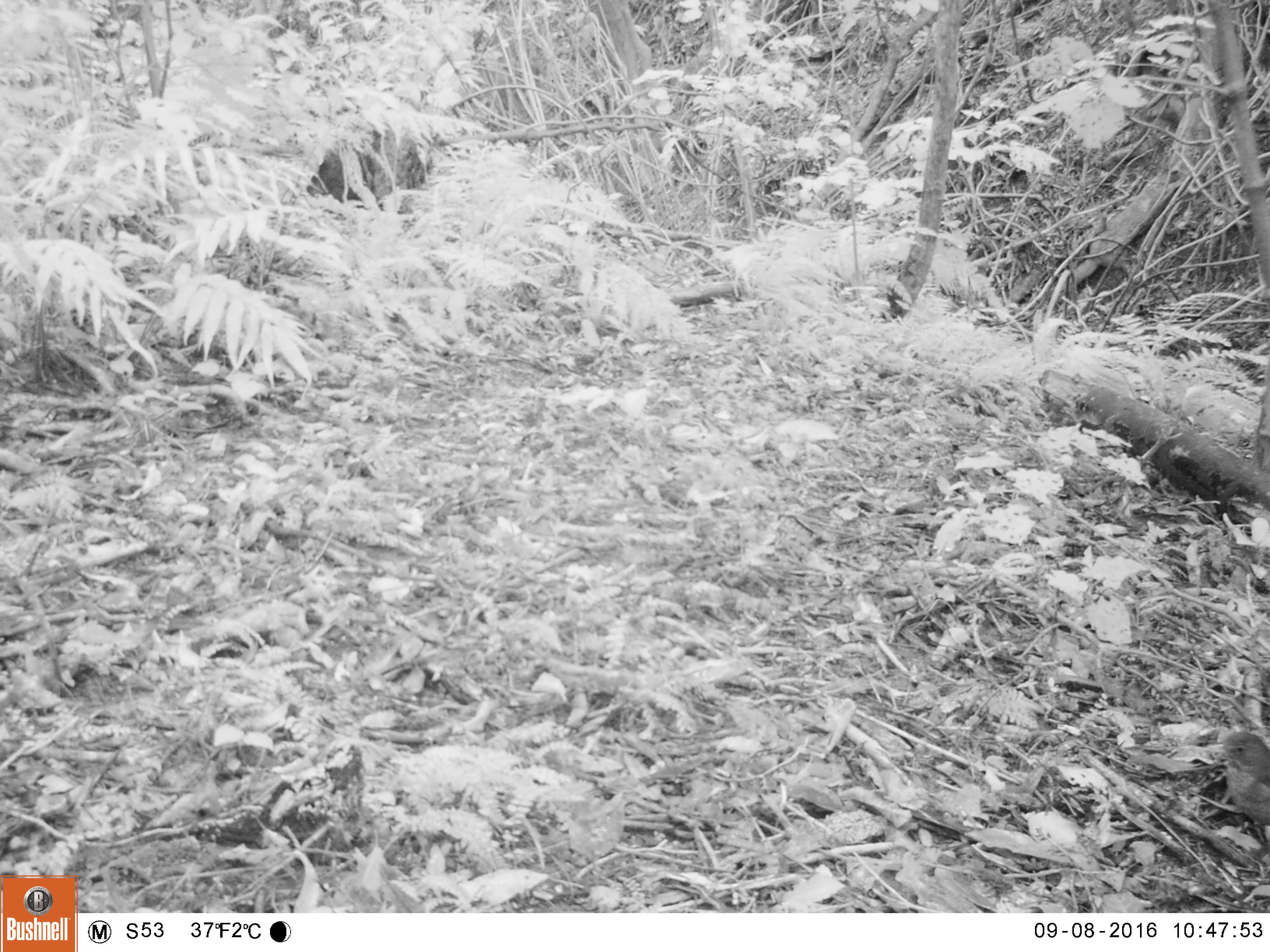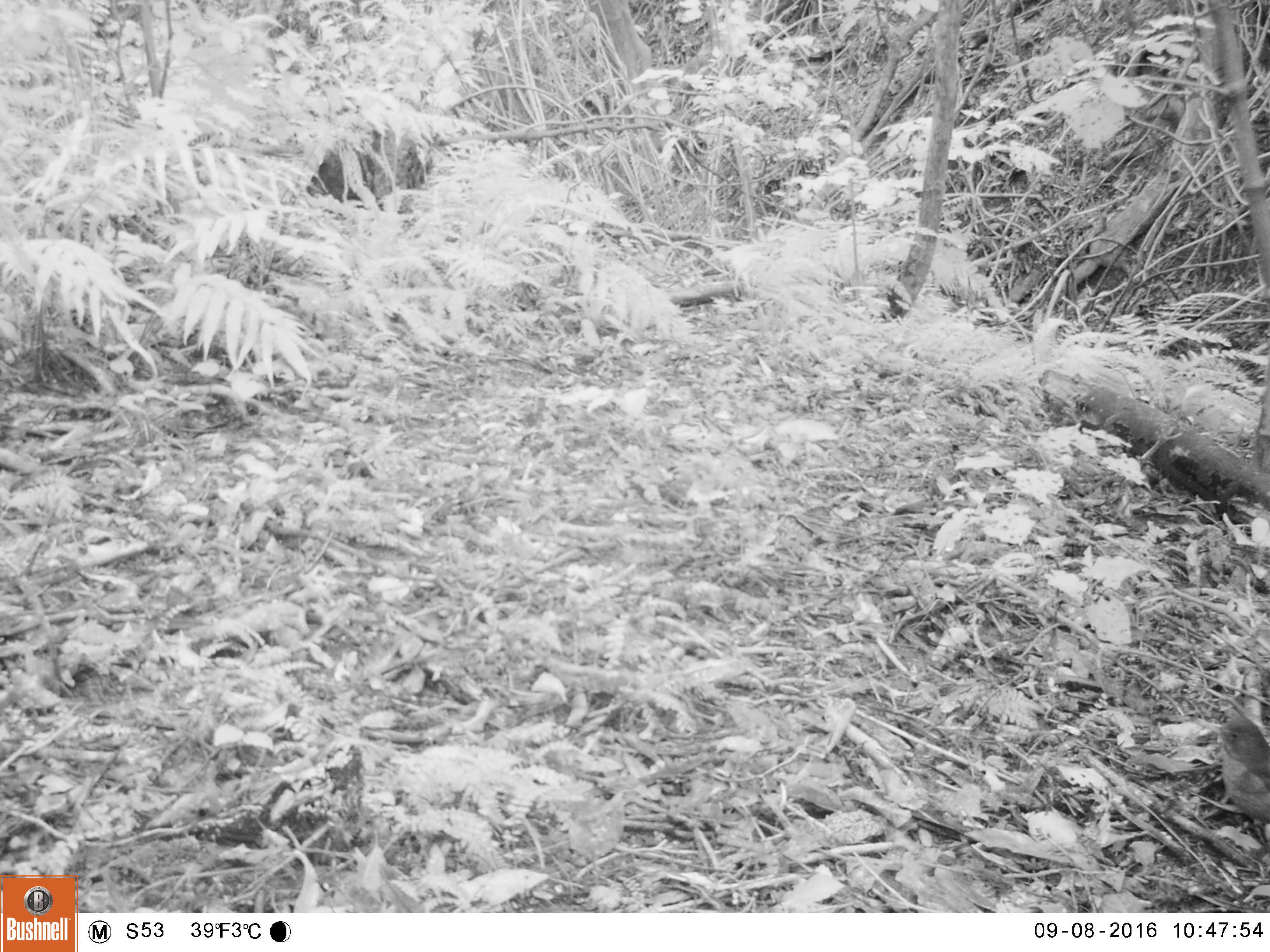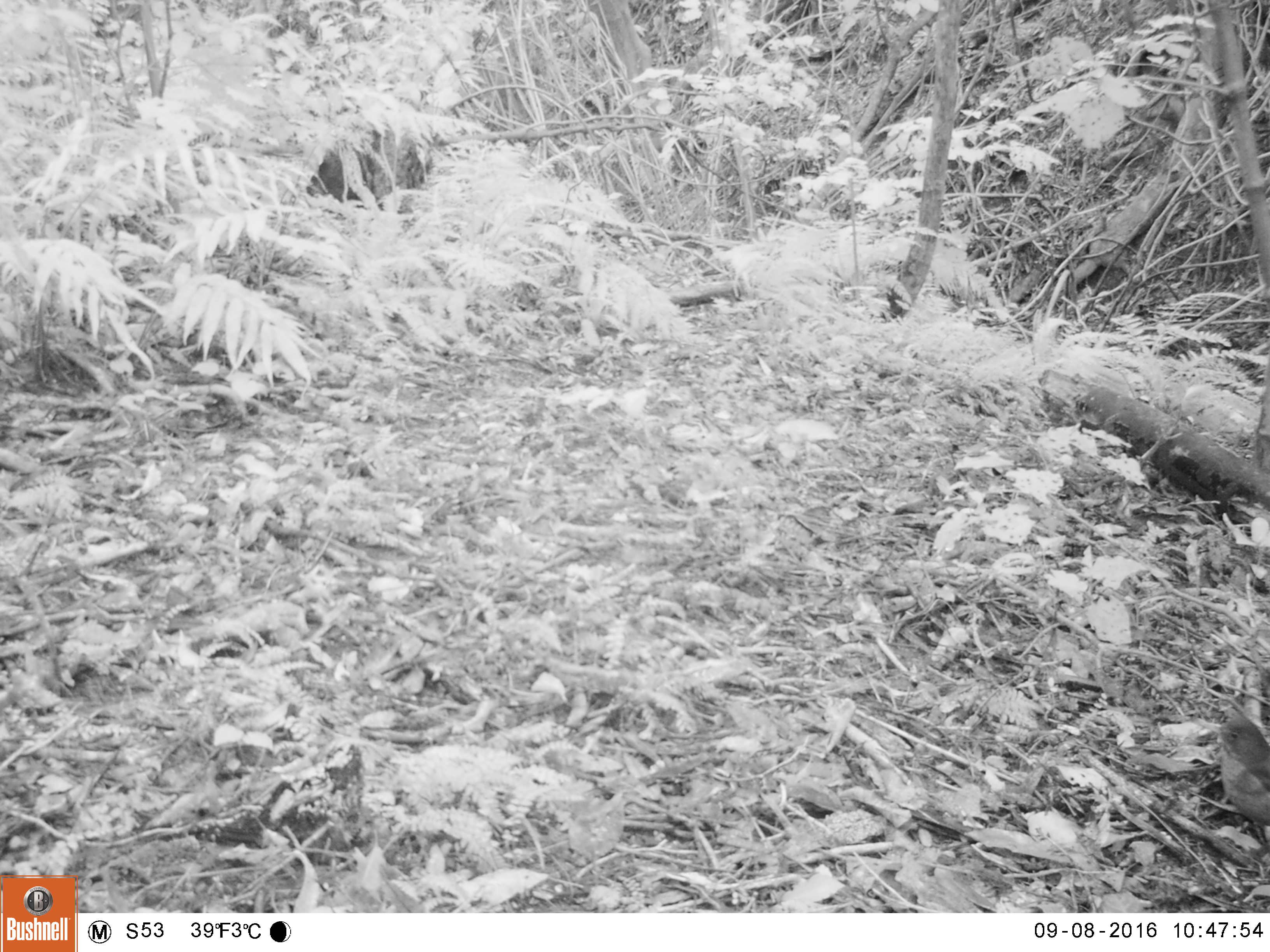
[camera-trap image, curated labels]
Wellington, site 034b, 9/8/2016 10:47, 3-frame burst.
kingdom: Animalia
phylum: Chordata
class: Aves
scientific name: Aves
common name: bird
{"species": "bird (Aves)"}